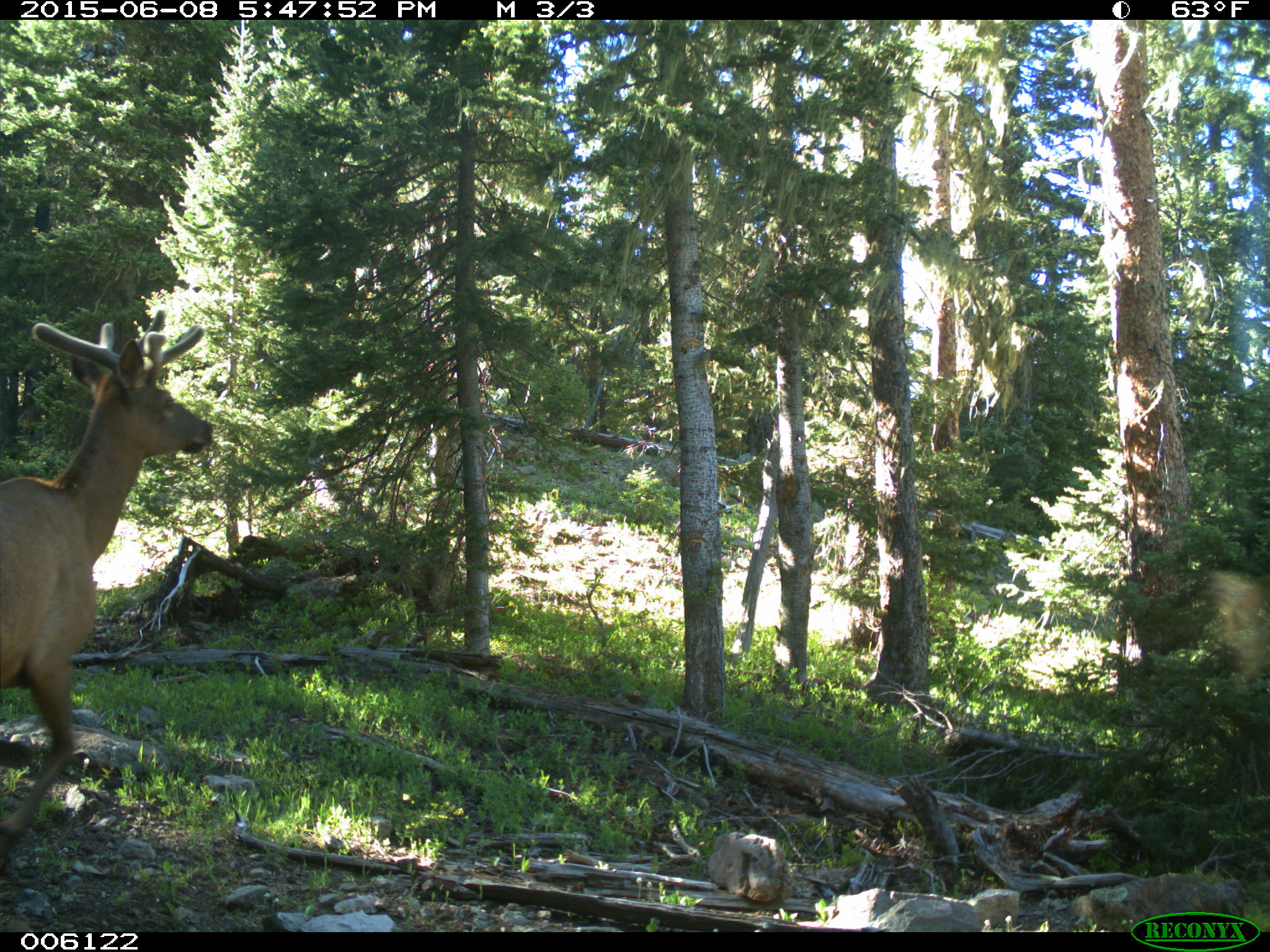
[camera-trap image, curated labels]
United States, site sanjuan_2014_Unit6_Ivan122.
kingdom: Animalia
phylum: Chordata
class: Mammalia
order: Artiodactyla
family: Cervidae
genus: Cervus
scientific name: Cervus elaphus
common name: red deer